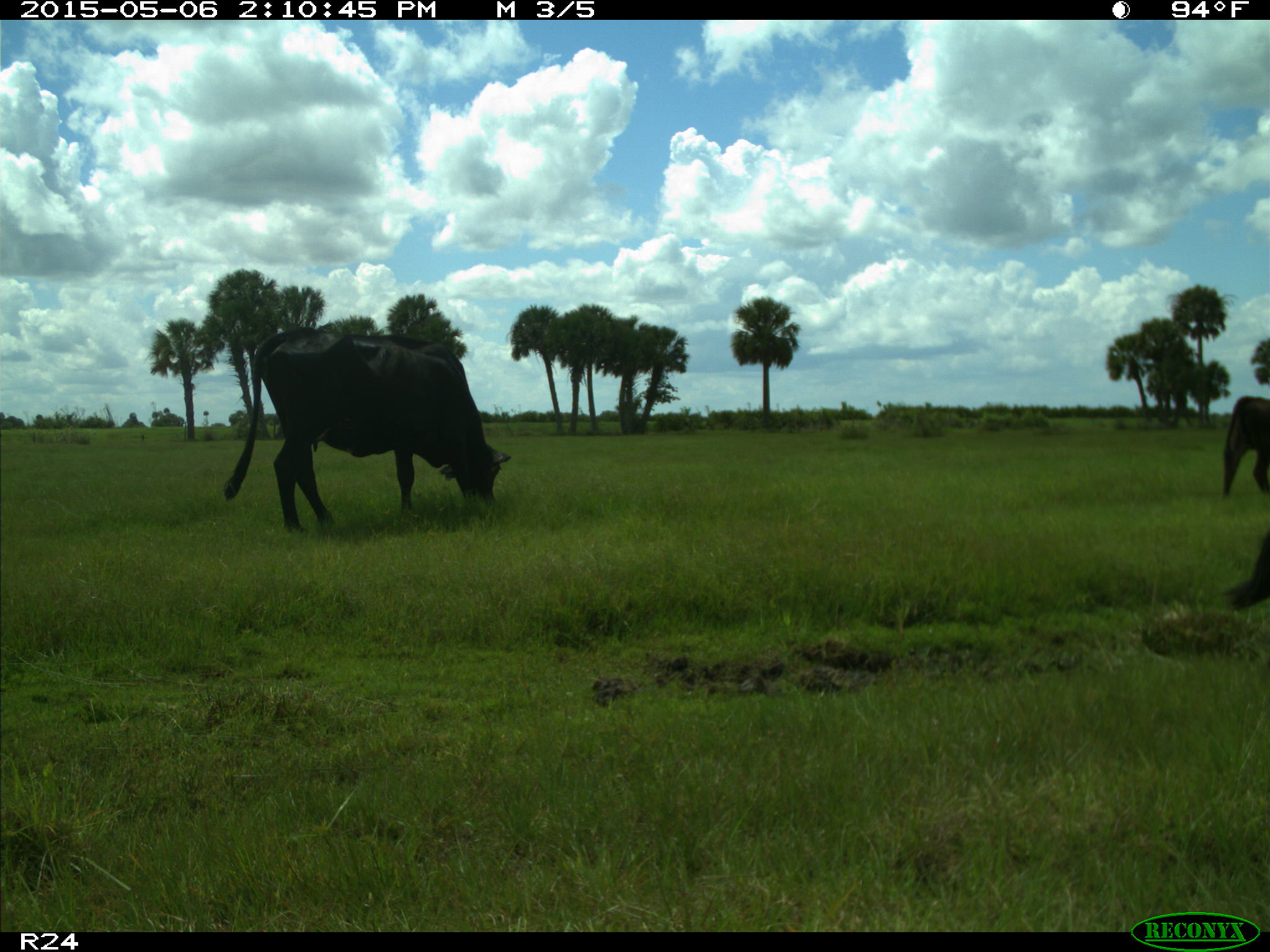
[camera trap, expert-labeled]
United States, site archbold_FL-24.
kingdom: Animalia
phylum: Chordata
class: Mammalia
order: Artiodactyla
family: Bovidae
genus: Bos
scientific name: Bos taurus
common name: domestic cow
Bos taurus (domestic cow).